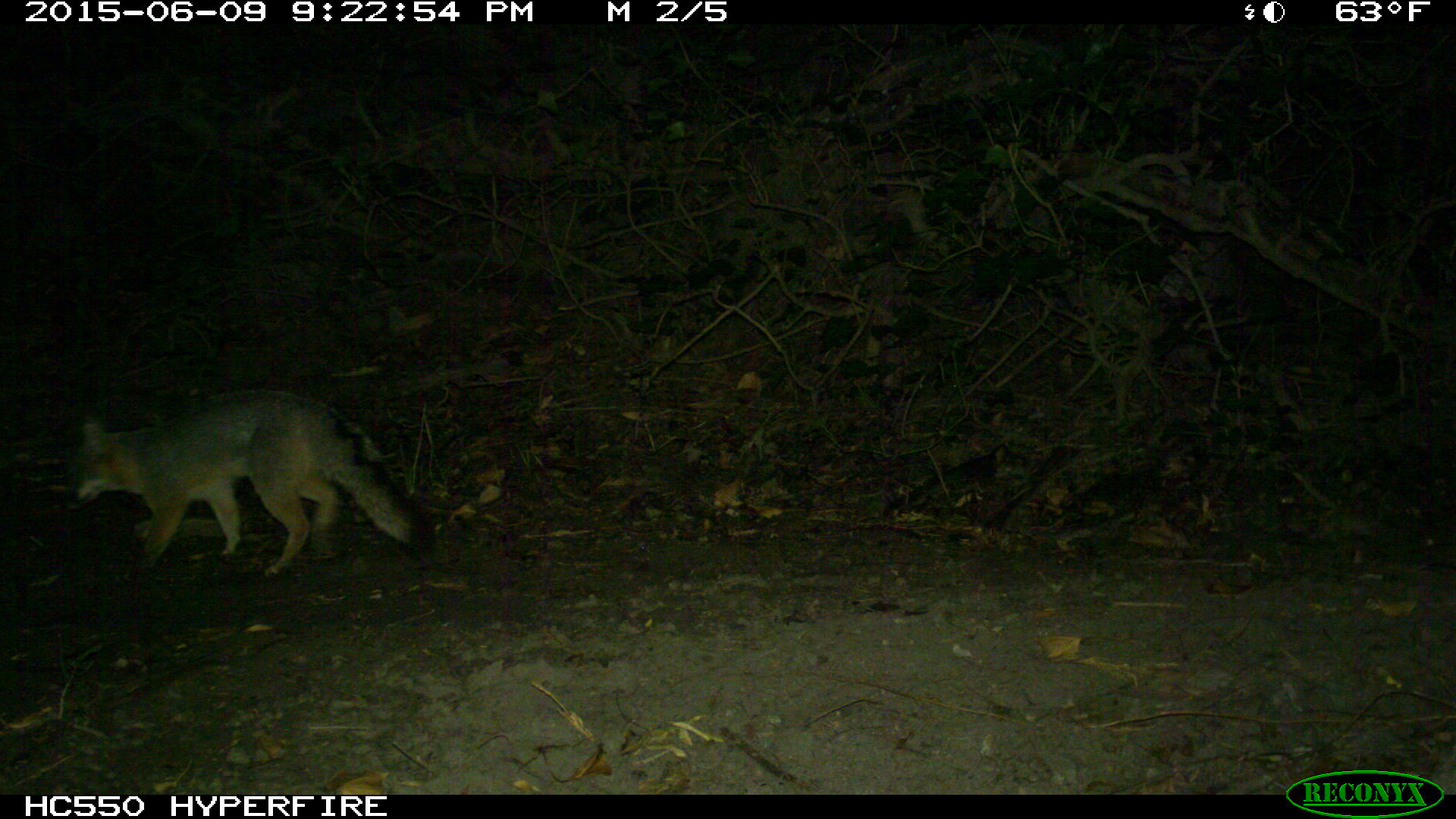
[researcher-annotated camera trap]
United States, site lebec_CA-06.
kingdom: Animalia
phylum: Chordata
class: Mammalia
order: Carnivora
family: Canidae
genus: Urocyon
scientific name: Urocyon cinereoargenteus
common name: gray fox